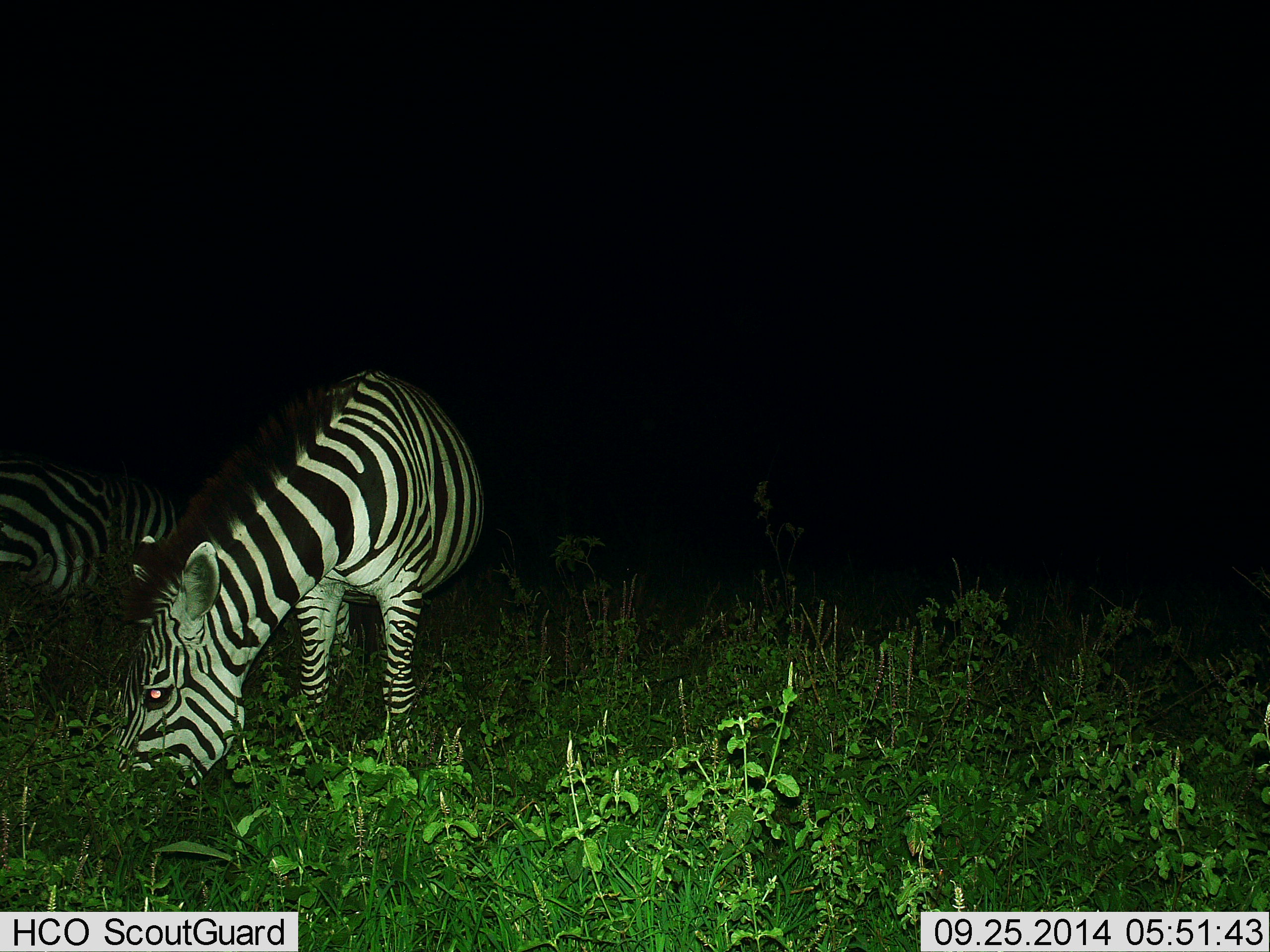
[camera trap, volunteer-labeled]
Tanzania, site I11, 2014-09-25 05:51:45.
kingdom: Animalia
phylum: Chordata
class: Mammalia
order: Perissodactyla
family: Equidae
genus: Equus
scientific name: Equus quagga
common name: plains zebra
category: zebra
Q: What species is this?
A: Zebra (plains zebra) (Equus quagga).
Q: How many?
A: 2.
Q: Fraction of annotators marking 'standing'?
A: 40%.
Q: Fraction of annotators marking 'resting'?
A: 0%.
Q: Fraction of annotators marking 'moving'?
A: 0%.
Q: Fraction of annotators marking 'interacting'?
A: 0%.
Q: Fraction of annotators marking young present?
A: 0%.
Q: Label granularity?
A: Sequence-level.